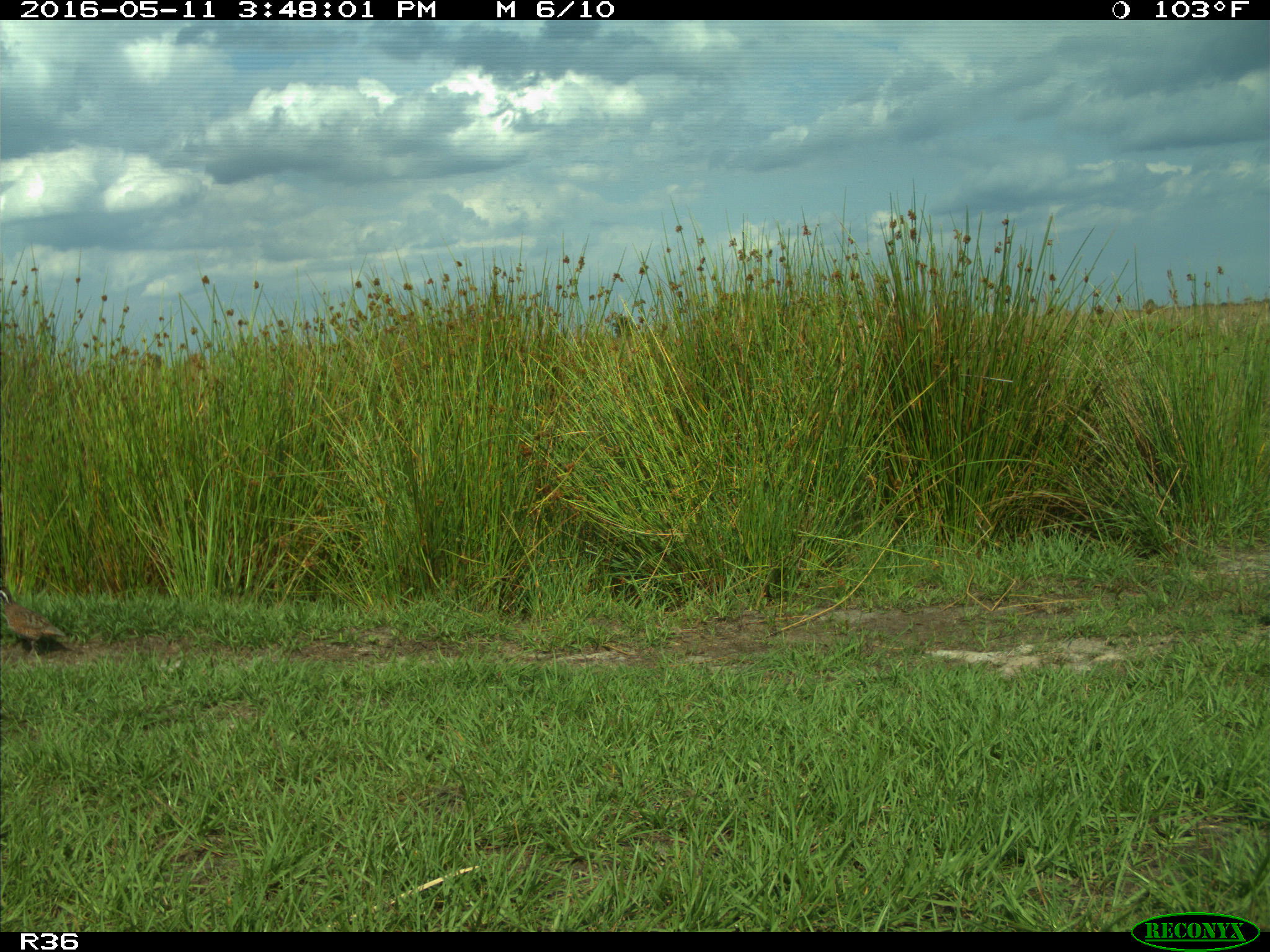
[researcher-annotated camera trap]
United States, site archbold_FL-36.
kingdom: Animalia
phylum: Chordata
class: Aves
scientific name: Aves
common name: birds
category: unidentified bird